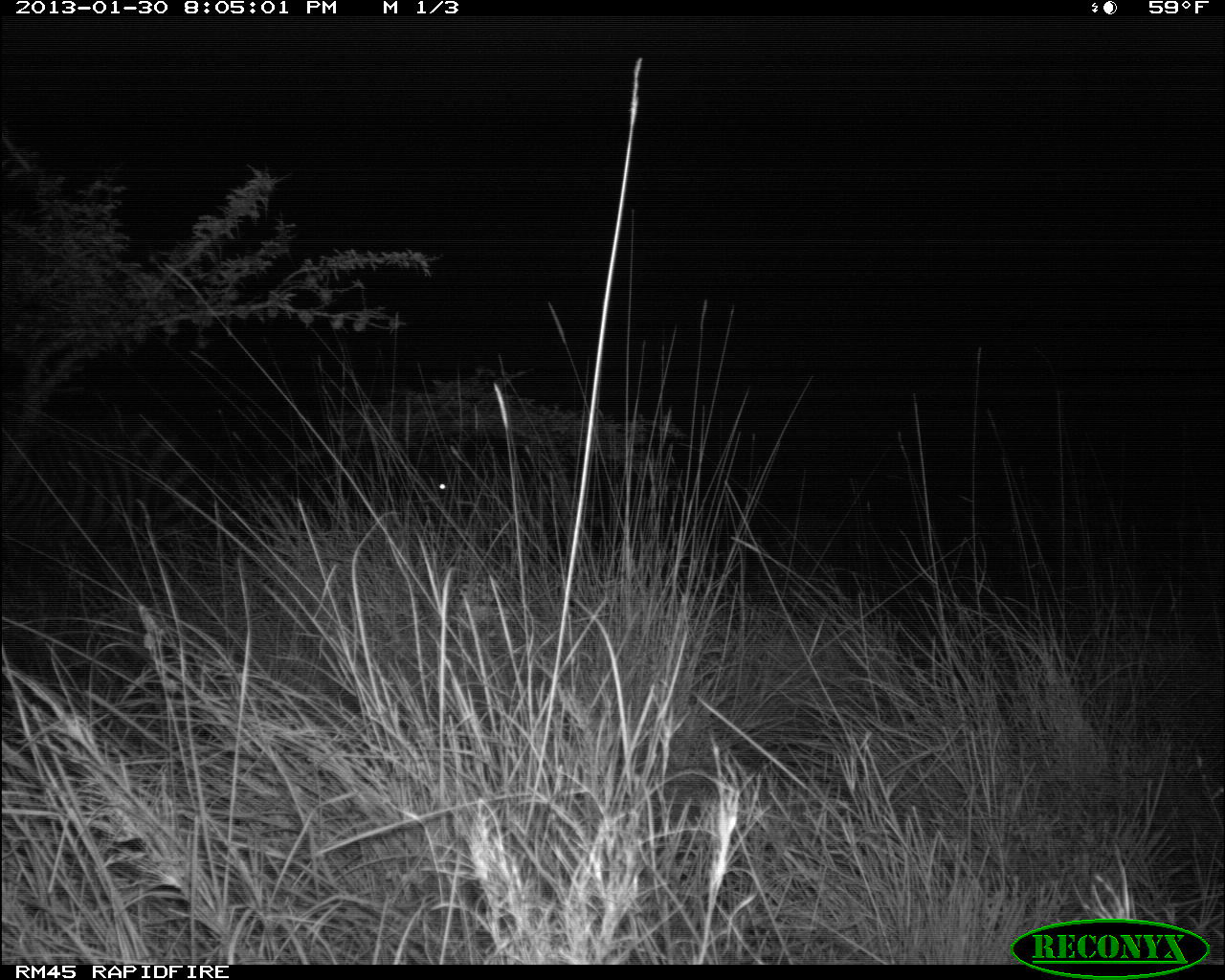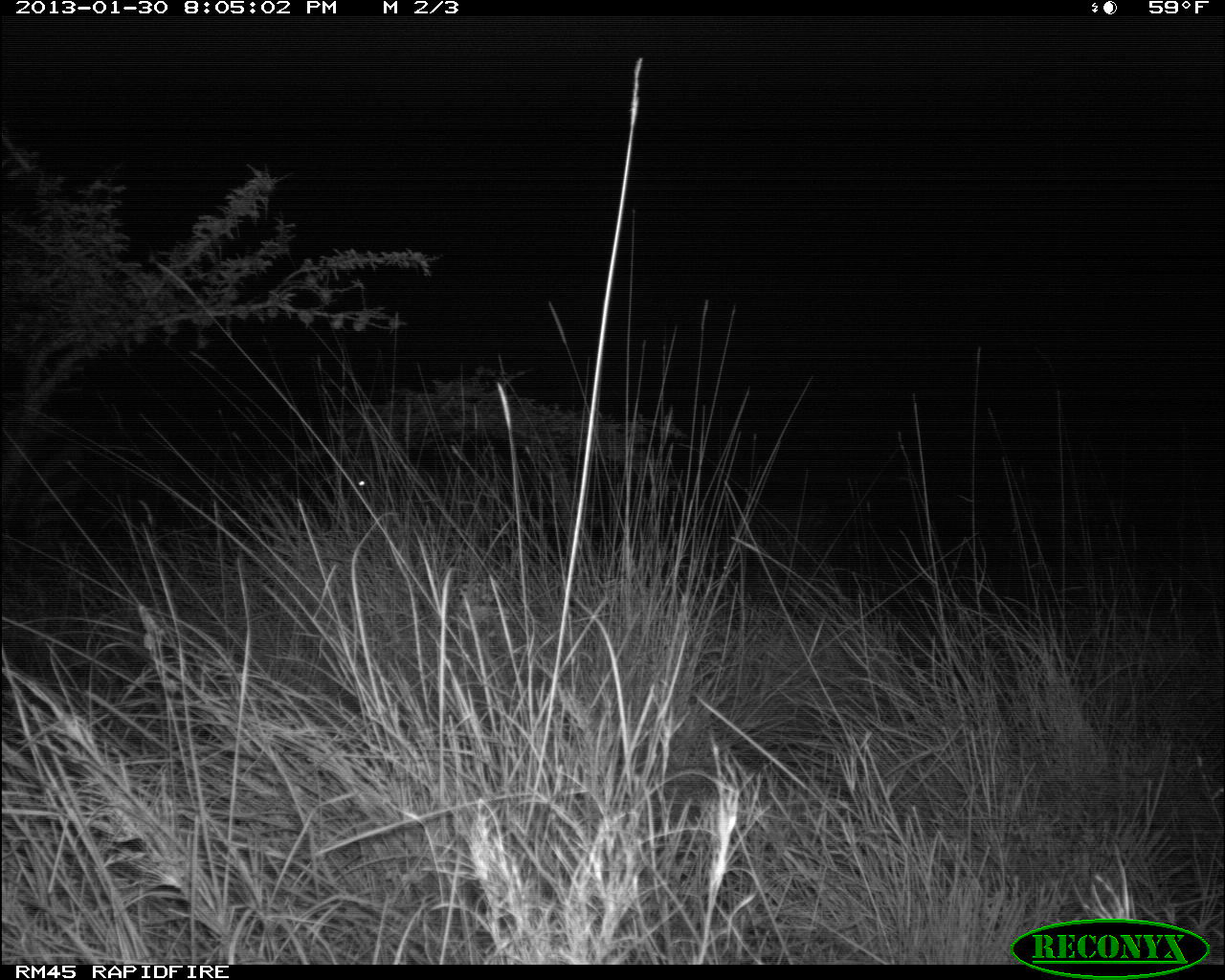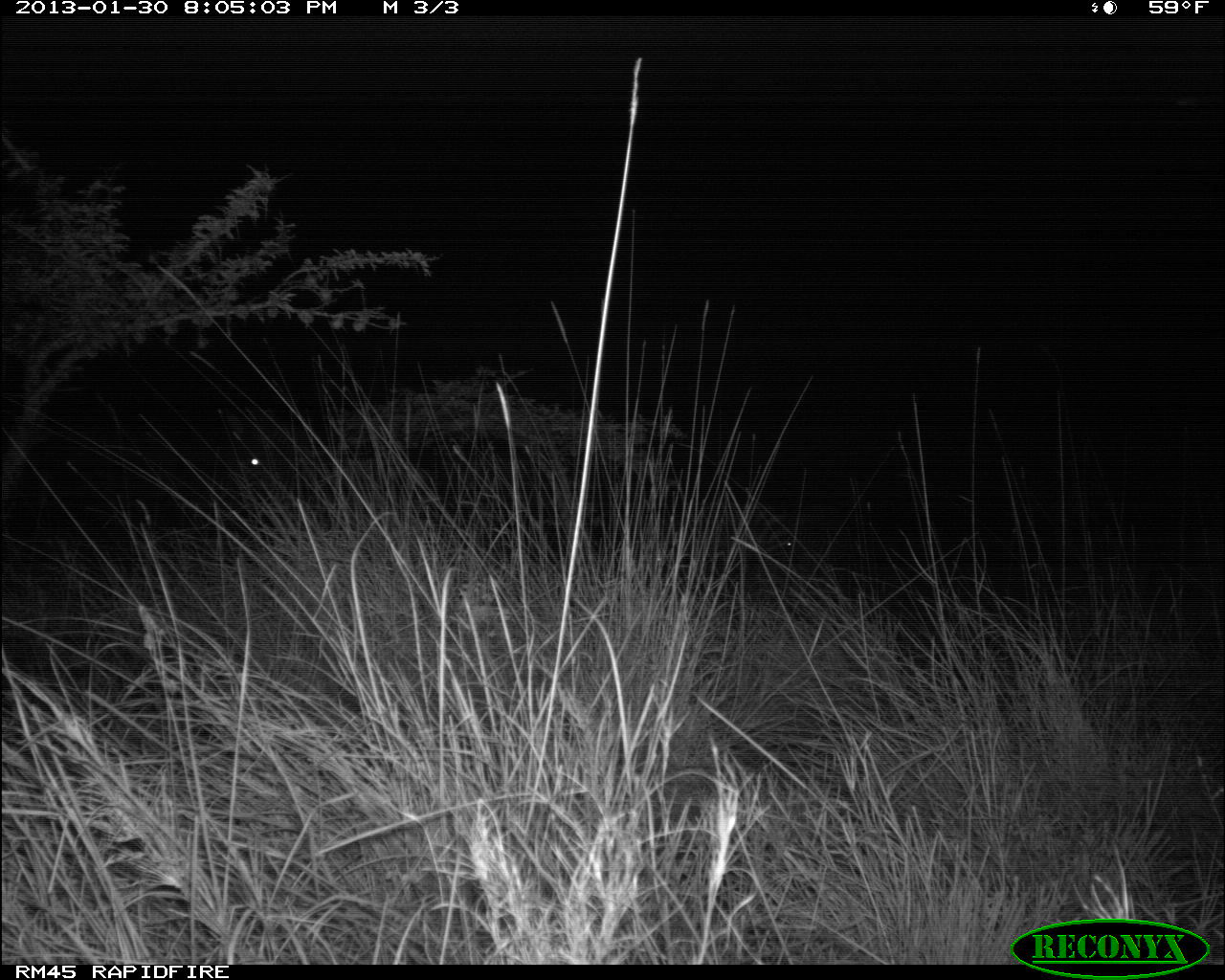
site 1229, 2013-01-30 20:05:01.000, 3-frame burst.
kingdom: Animalia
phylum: Chordata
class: Mammalia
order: Perissodactyla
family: Equidae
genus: Equus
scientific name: Equus quagga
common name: plains zebra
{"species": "Equus quagga (plains zebra)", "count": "3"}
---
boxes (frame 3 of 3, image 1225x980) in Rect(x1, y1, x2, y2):
equus quagga: Rect(631, 491, 807, 610)